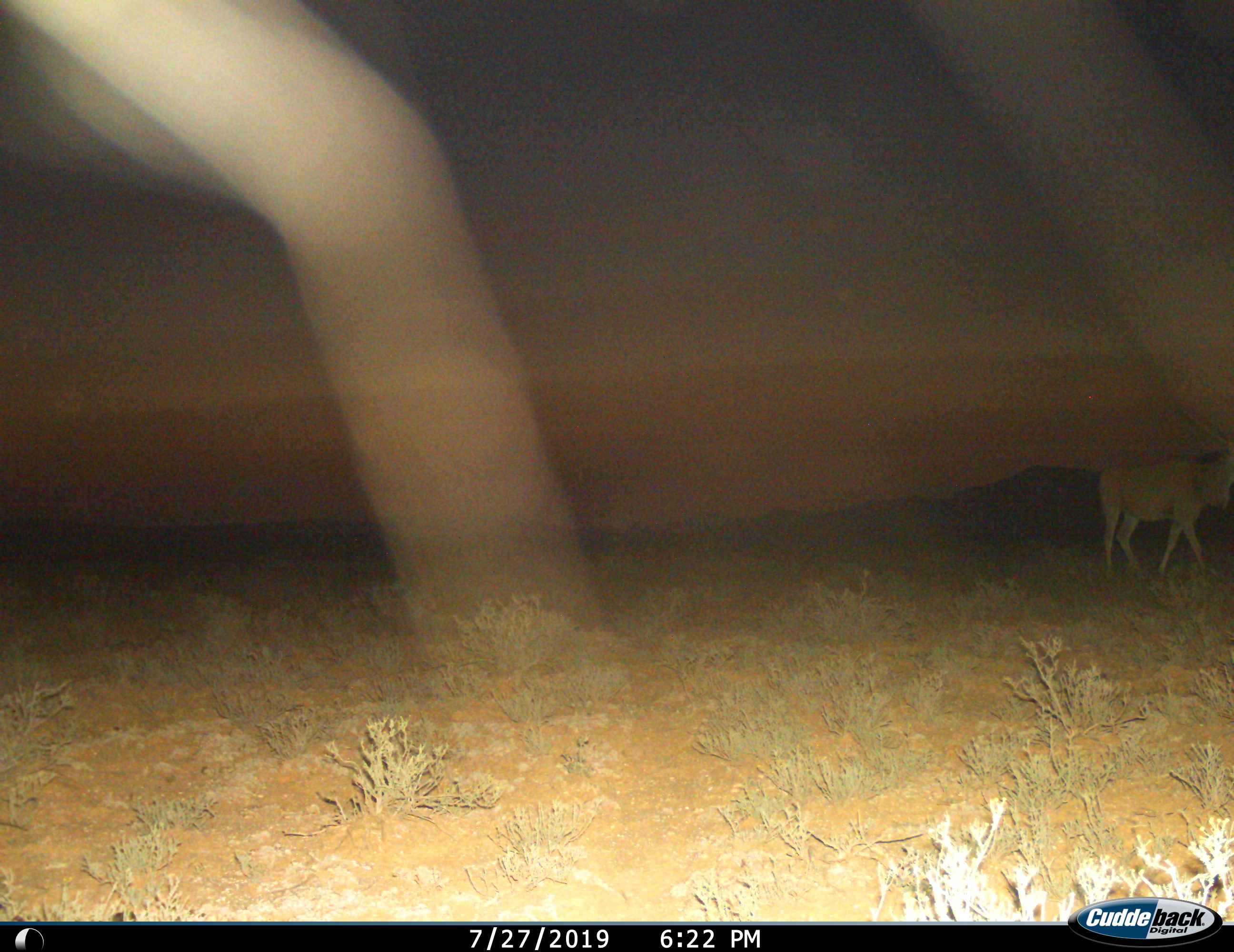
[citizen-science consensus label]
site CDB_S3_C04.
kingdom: Animalia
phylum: Chordata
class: Mammalia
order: Artiodactyla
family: Bovidae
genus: Tragelaphus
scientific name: Tragelaphus oryx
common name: eland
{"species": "eland (Tragelaphus oryx)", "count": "1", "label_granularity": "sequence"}